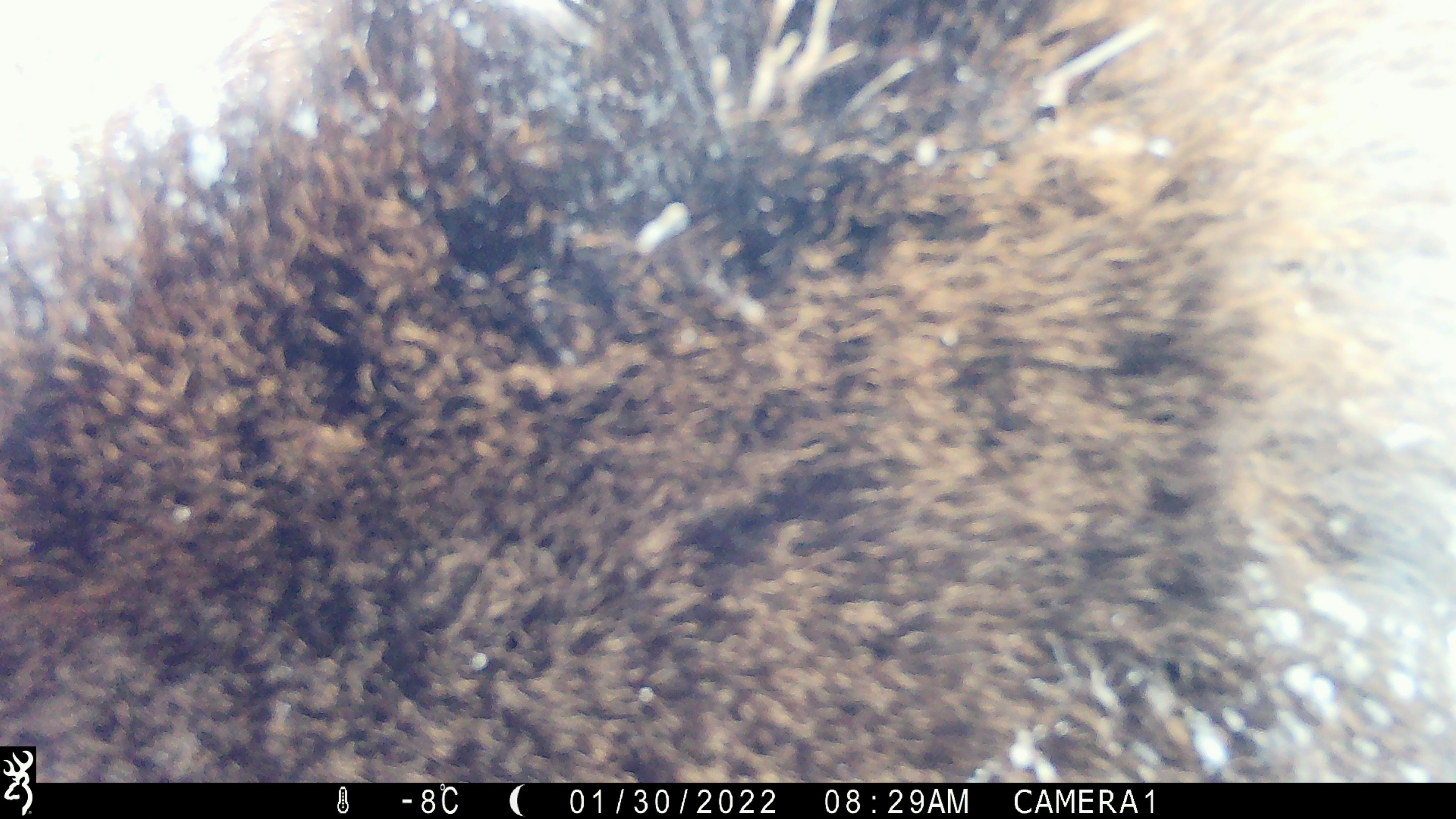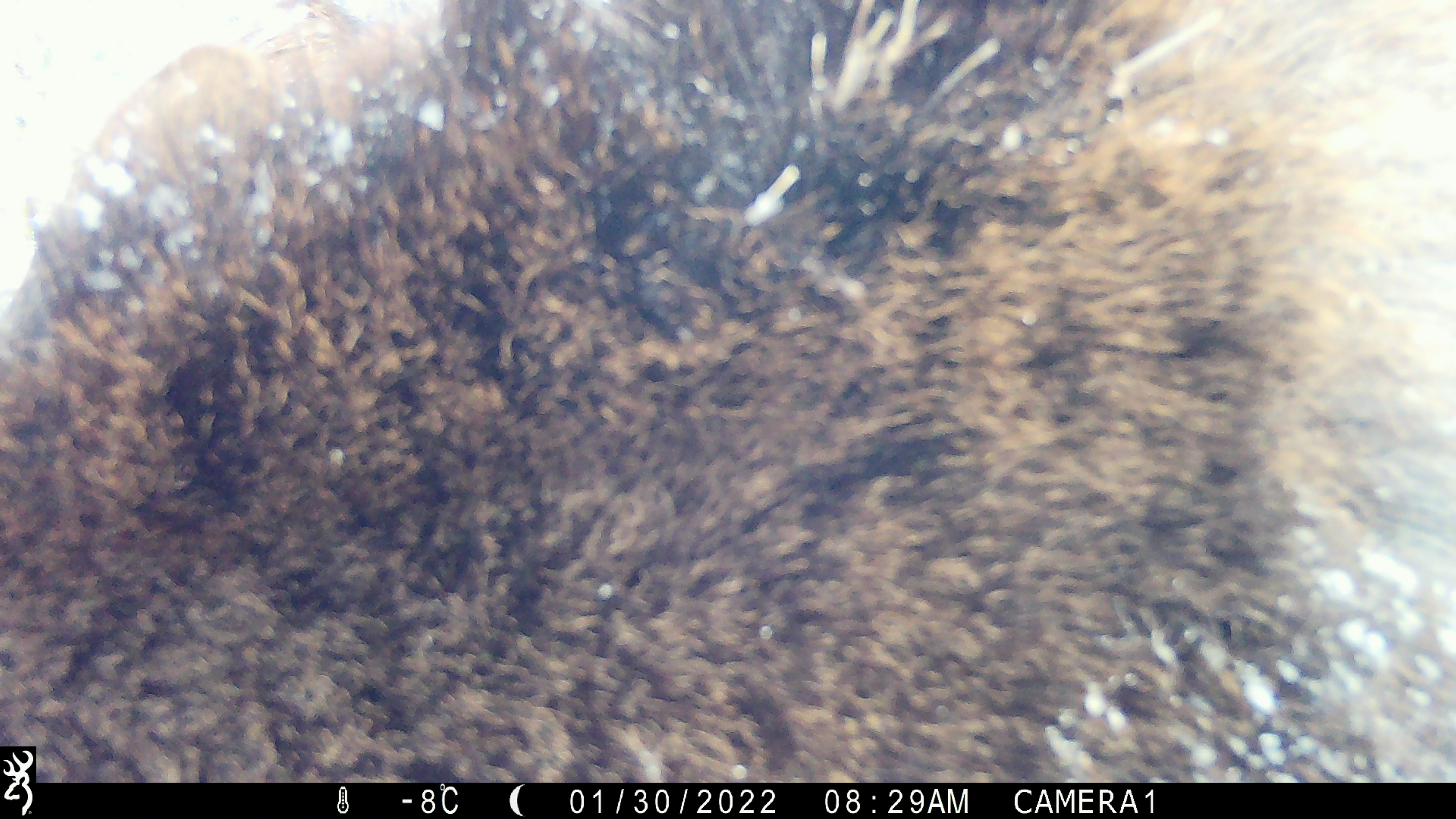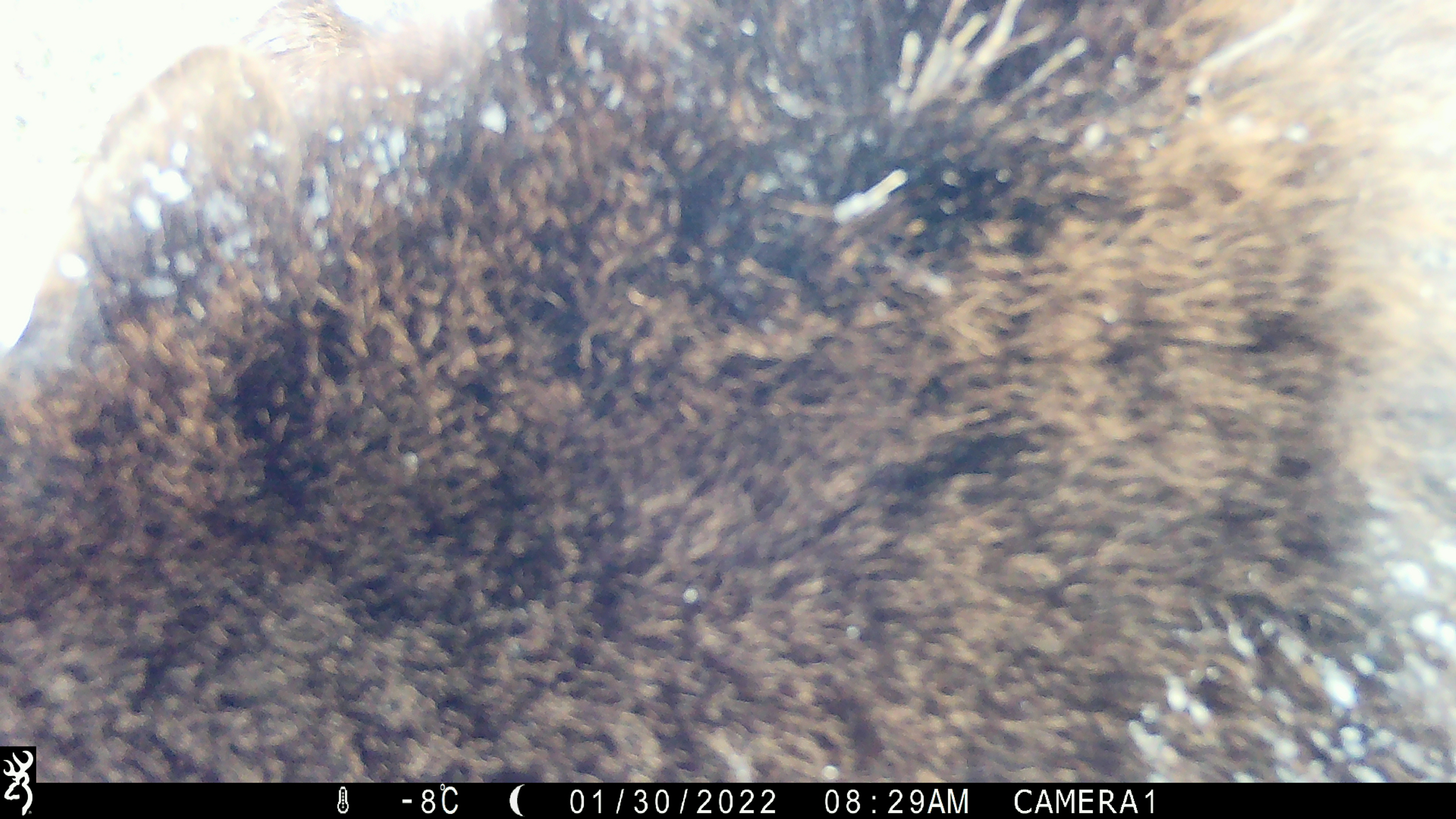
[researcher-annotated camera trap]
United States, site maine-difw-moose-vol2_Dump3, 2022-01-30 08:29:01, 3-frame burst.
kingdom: Animalia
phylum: Chordata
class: Mammalia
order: Artiodactyla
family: Cervidae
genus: Alces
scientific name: Alces alces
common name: moose